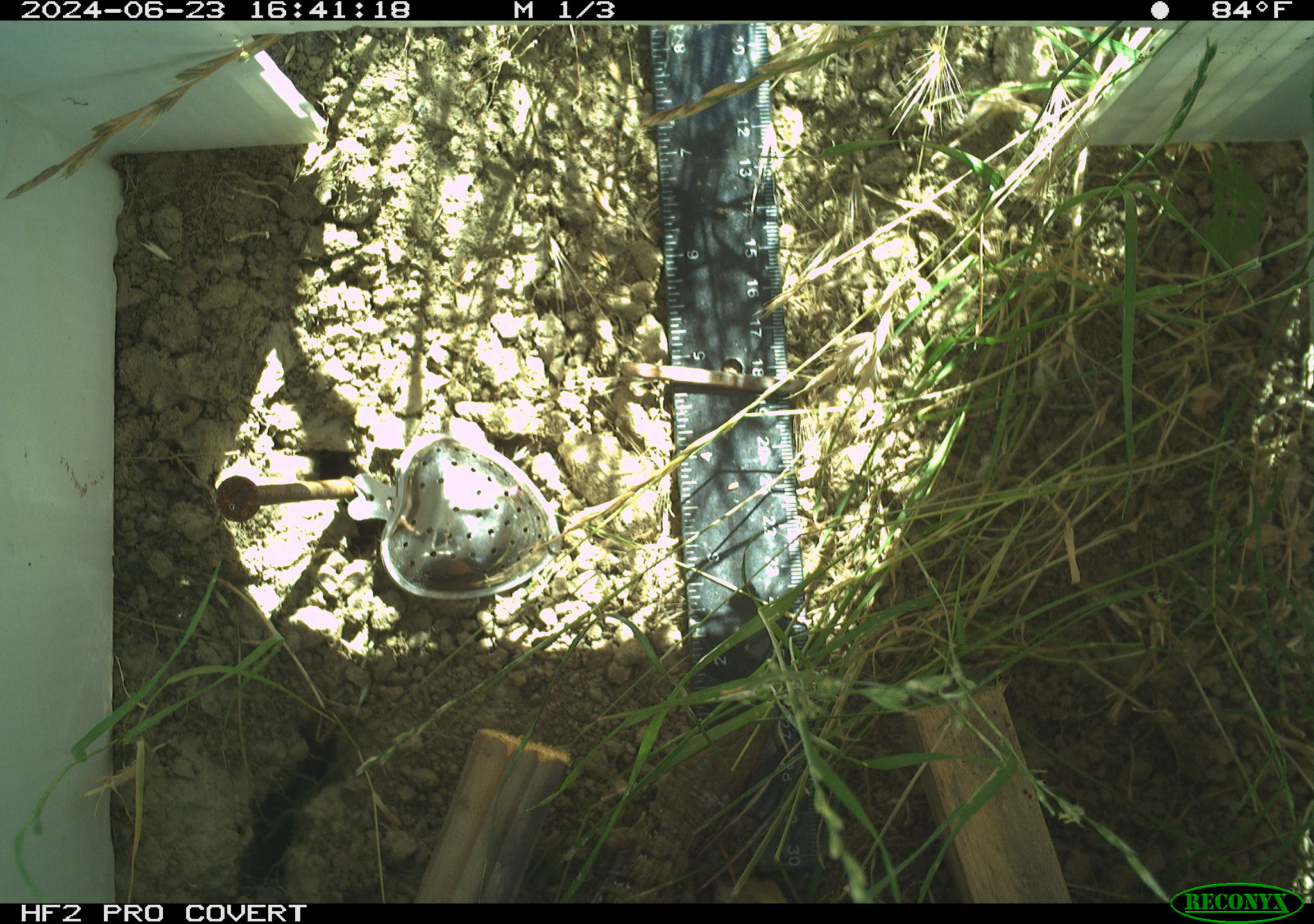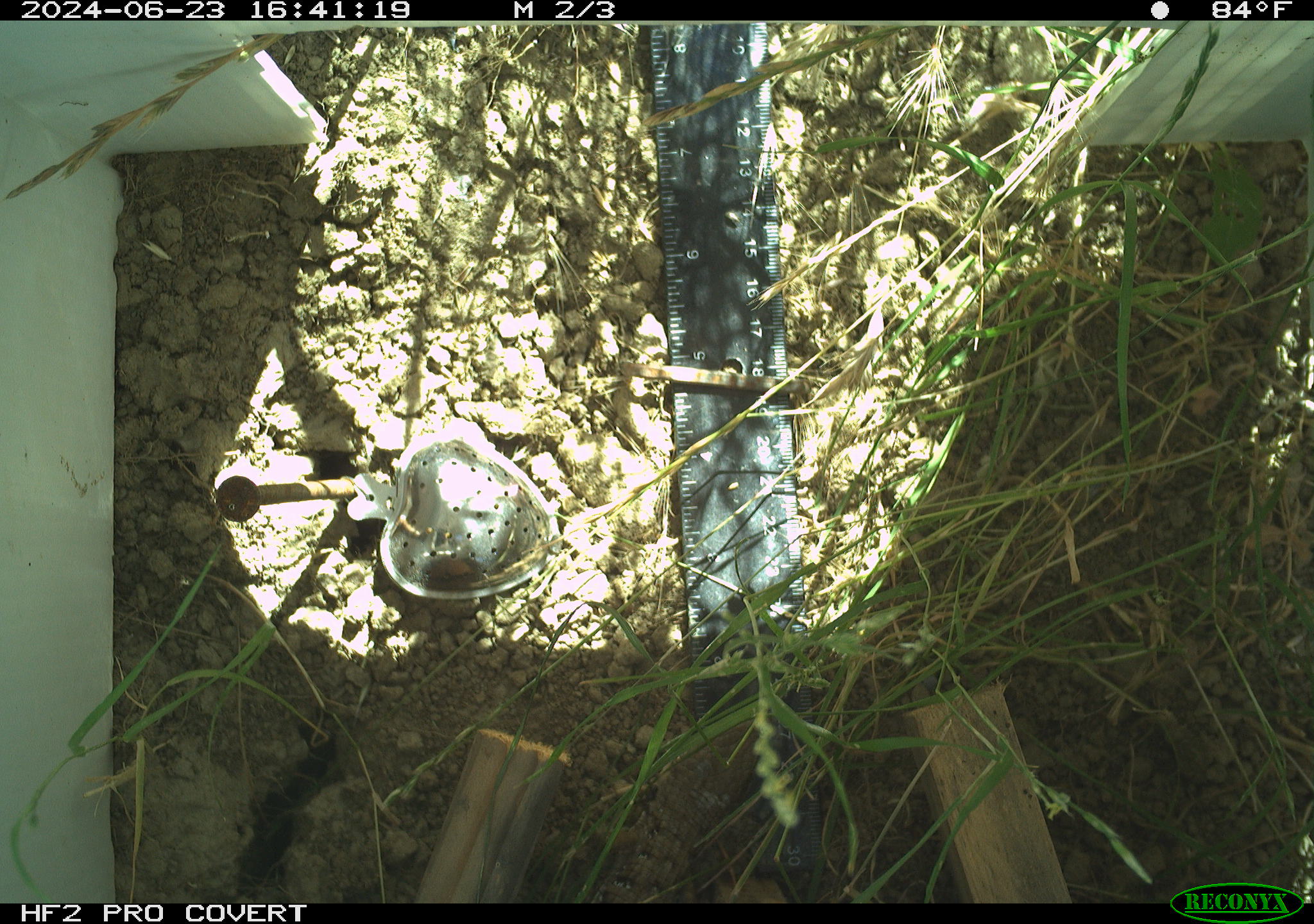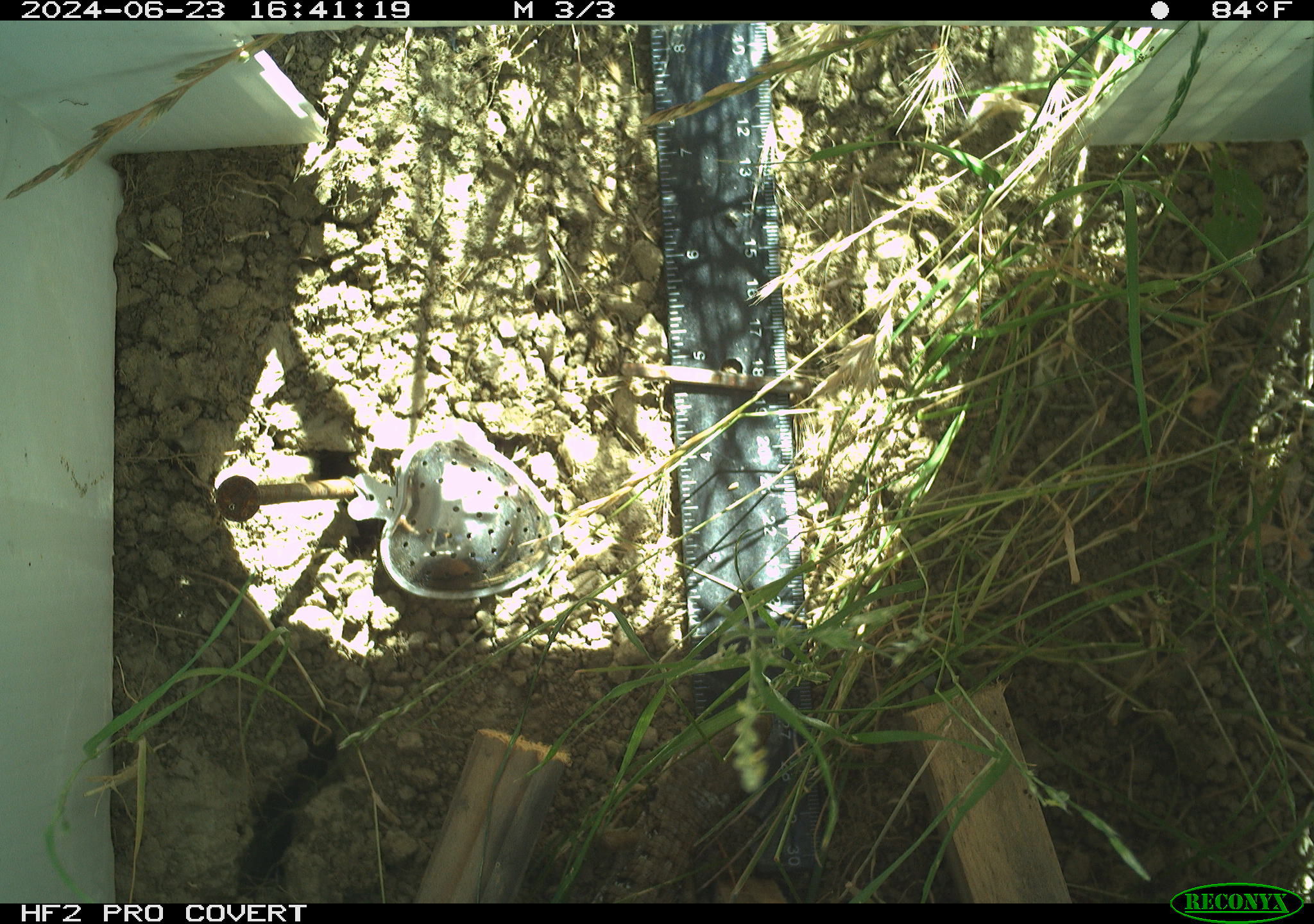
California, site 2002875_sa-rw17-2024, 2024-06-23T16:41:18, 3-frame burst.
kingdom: Animalia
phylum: Chordata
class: Reptilia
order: Squamata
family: Anguidae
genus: Elgaria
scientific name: Elgaria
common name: alligator lizards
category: elgaria species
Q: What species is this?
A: Elgaria species (alligator lizards) (Elgaria).